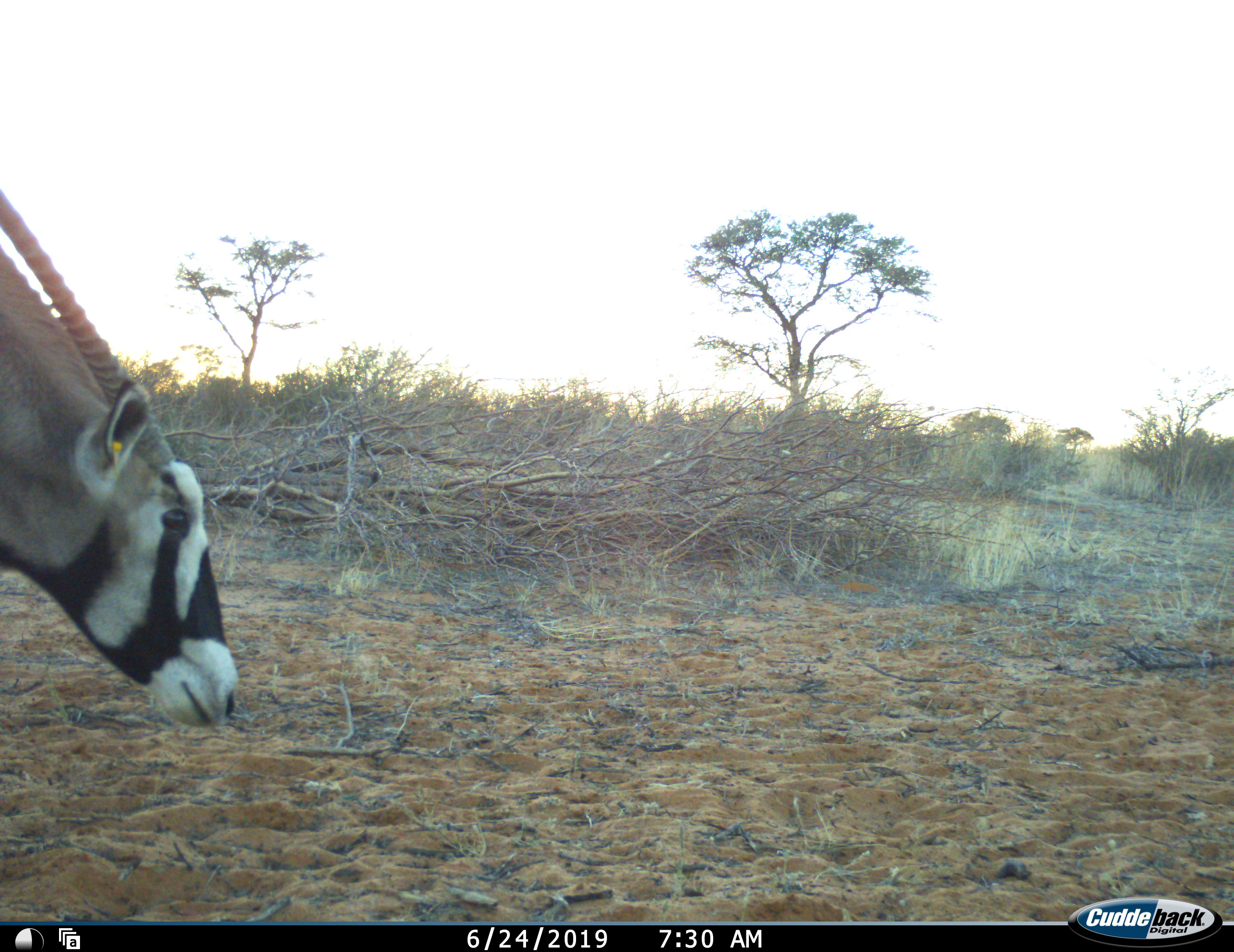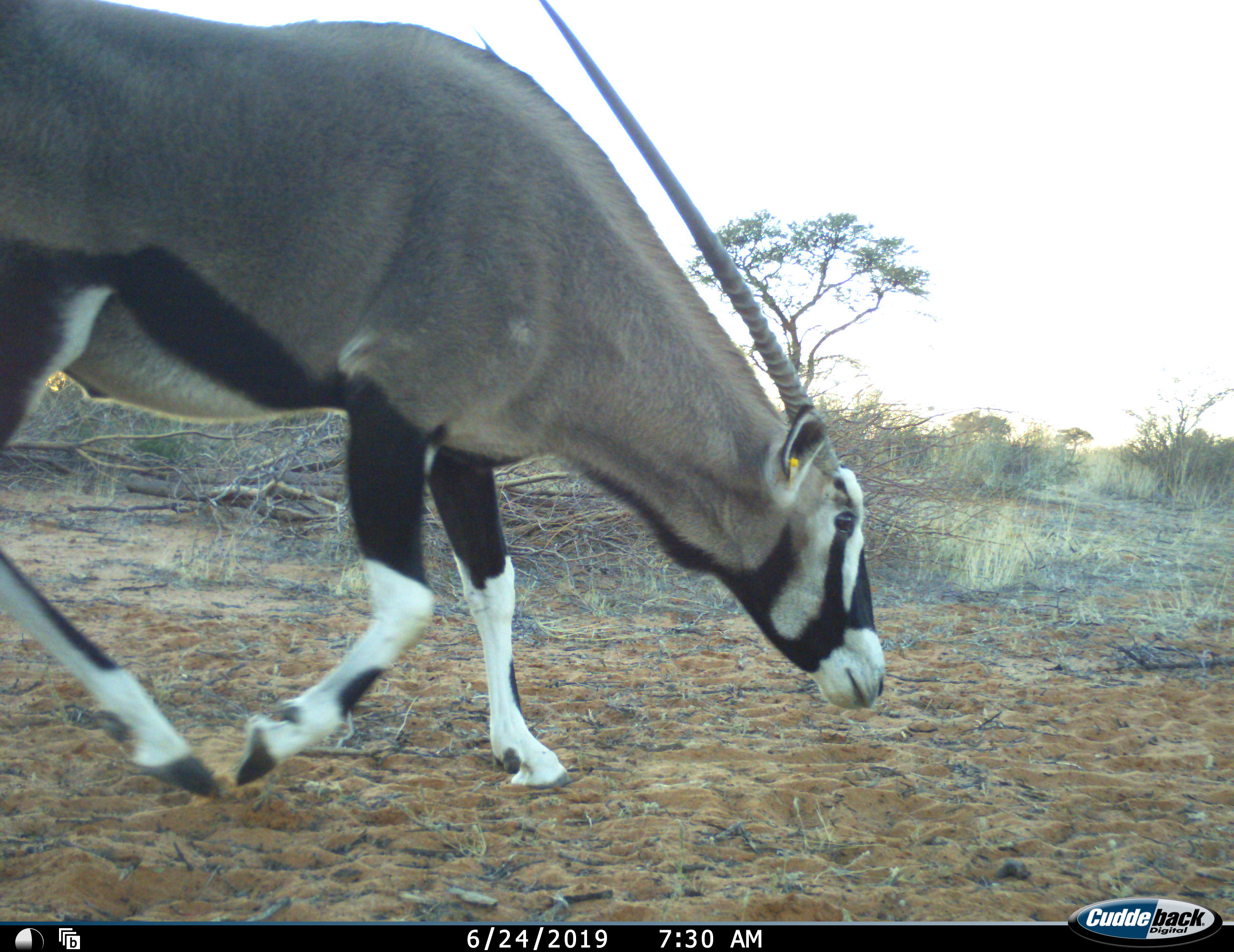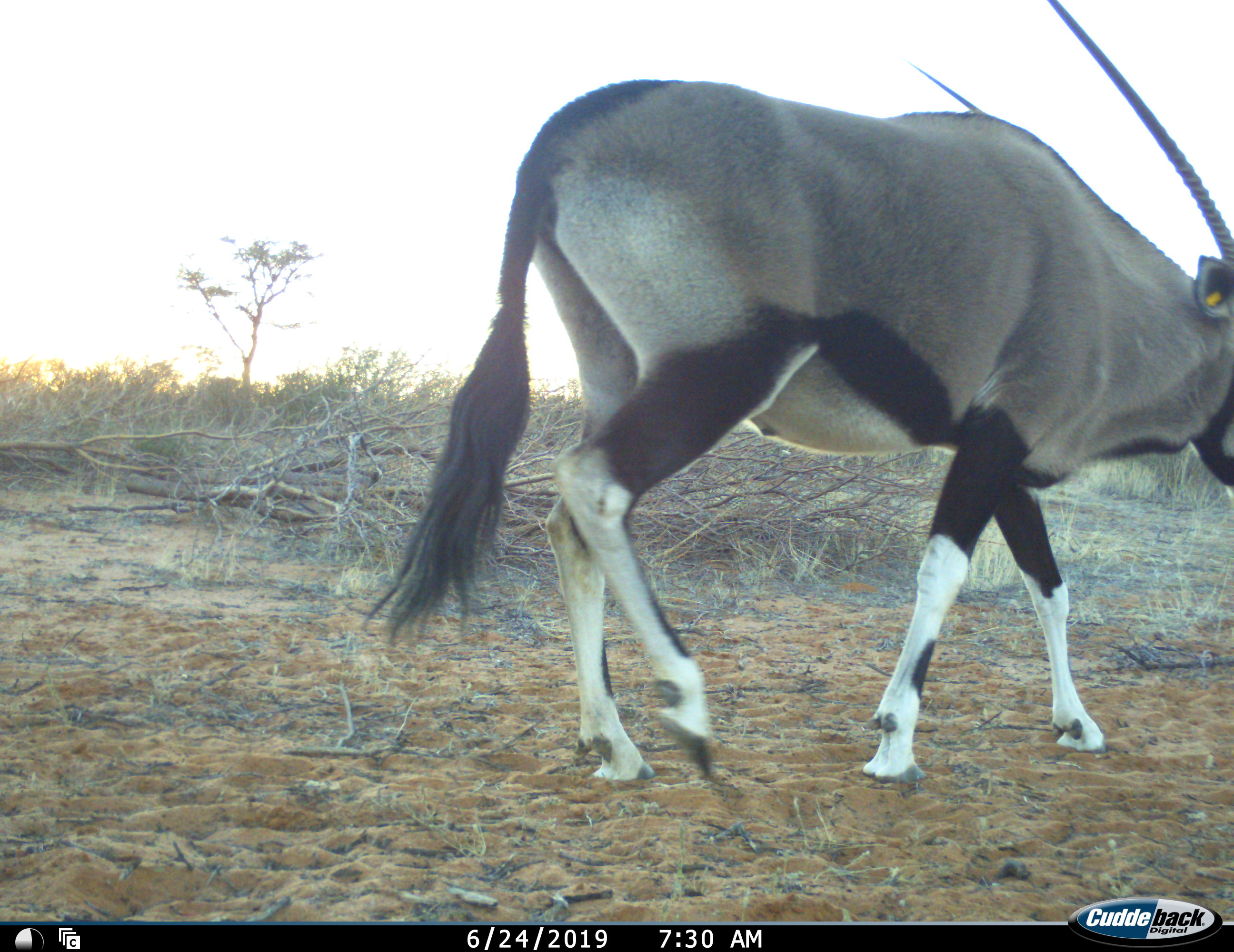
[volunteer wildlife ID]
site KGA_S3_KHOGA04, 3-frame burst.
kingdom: Animalia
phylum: Chordata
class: Mammalia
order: Artiodactyla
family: Bovidae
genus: Oryx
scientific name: Oryx gazella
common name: gemsbok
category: oryx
Oryx (gemsbok) (Oryx gazella), count 1. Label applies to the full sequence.